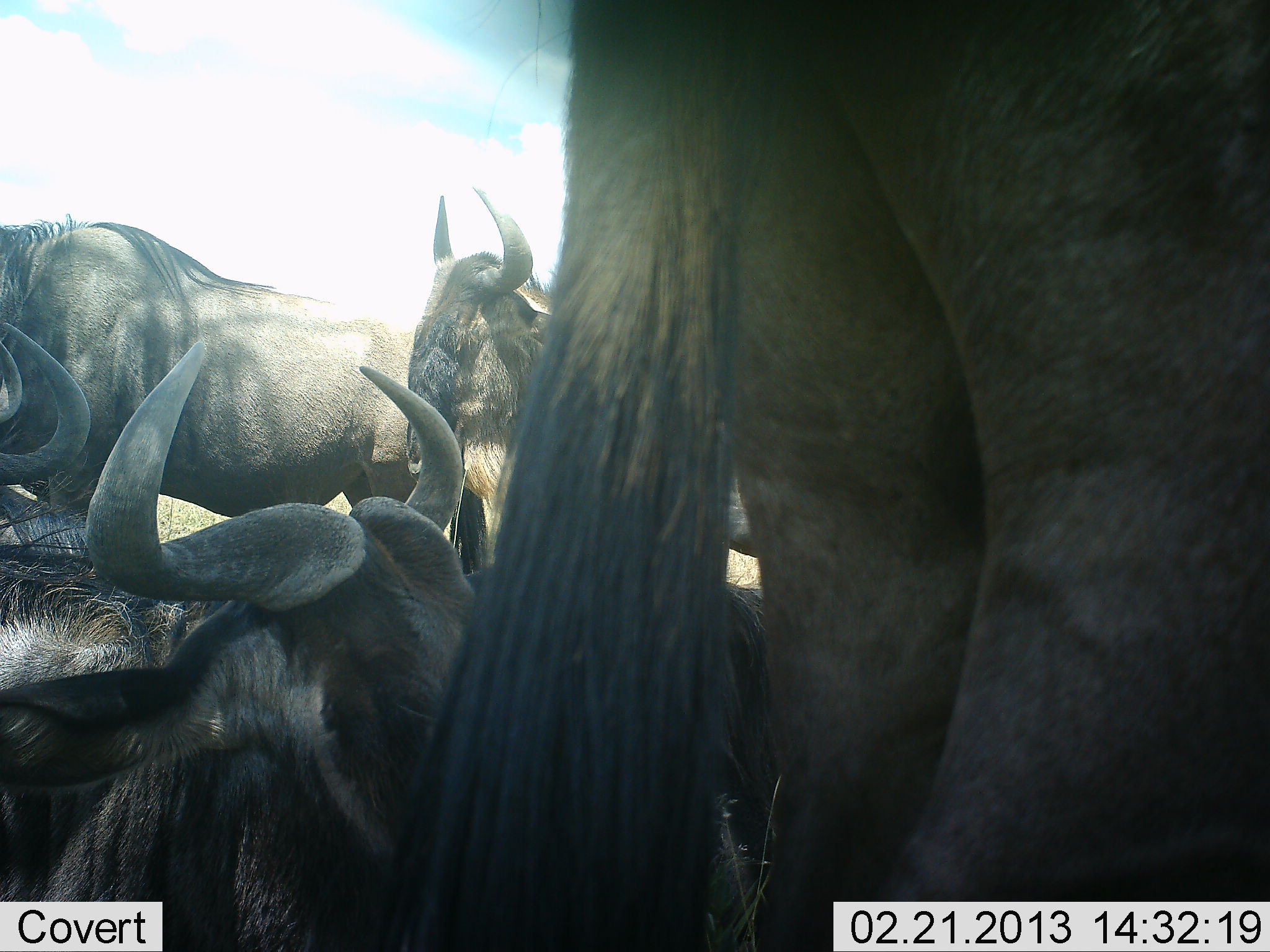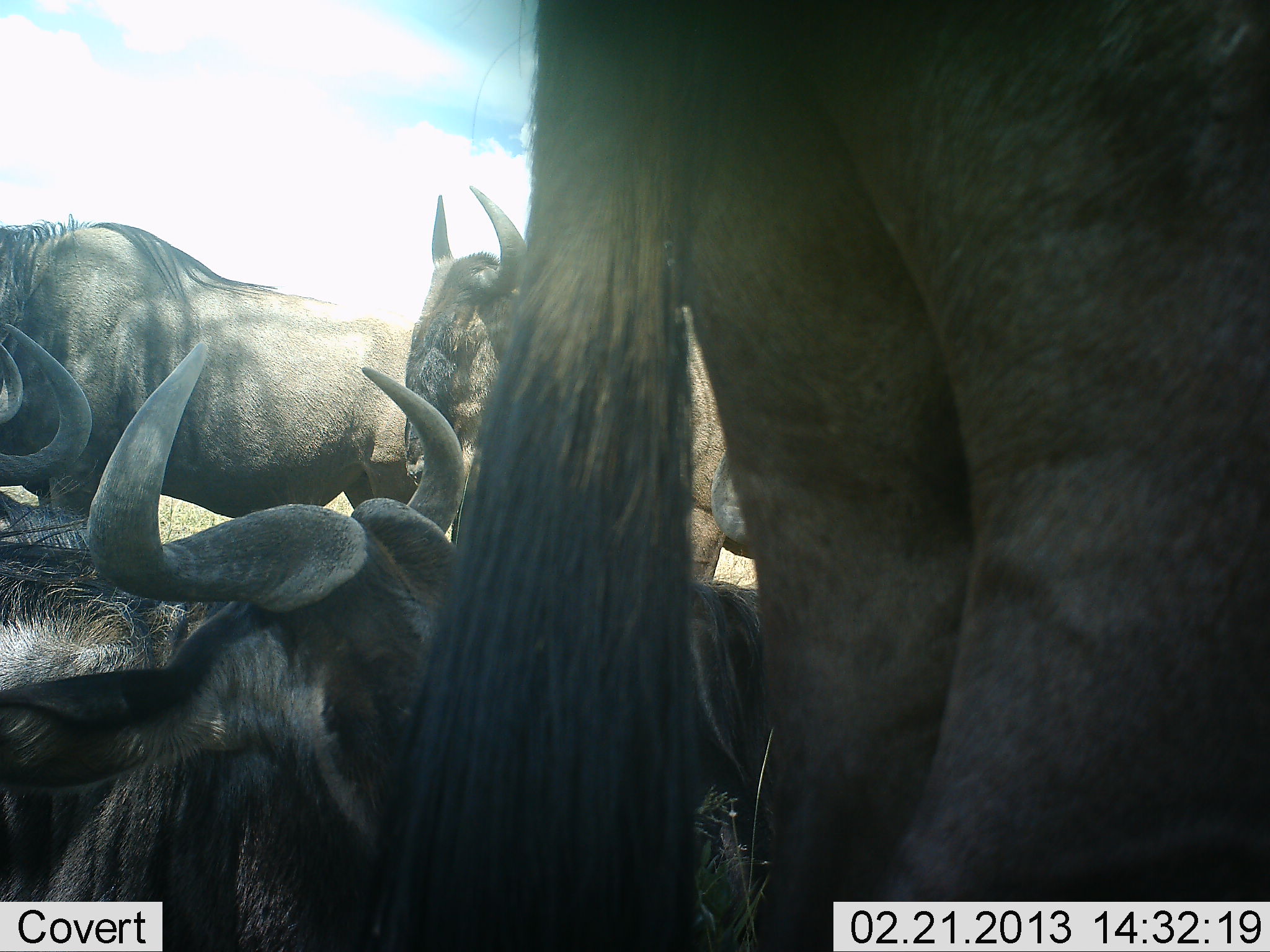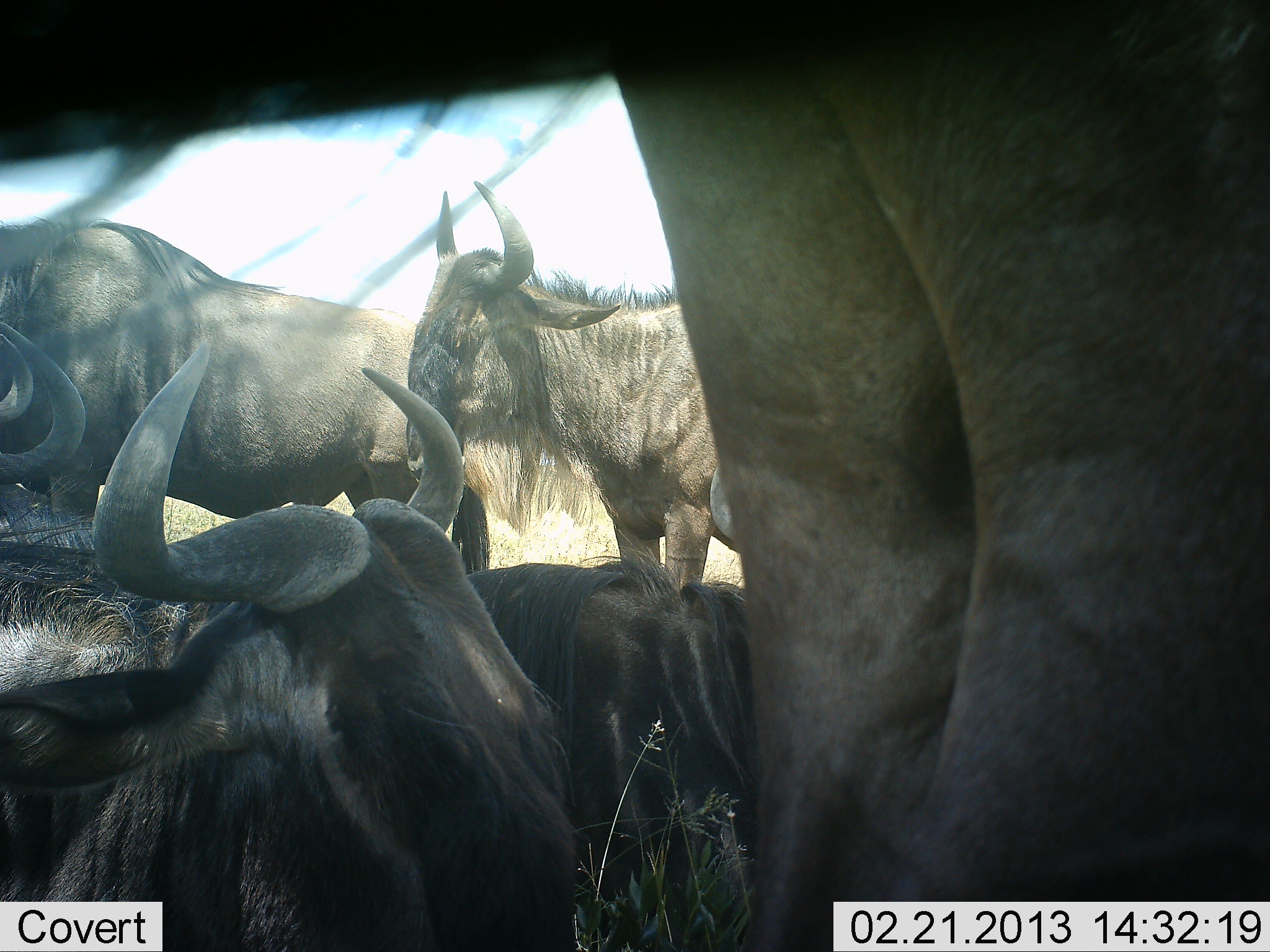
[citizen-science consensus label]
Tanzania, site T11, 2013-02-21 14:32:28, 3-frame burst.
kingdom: Animalia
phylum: Chordata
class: Mammalia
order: Artiodactyla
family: Bovidae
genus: Connochaetes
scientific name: Connochaetes taurinus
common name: blue wildebeest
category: wildebeest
Wildebeest (blue wildebeest) (Connochaetes taurinus), count 5. Behavior (volunteer vote fractions): standing 73%, resting 94%, moving 0%, interacting 6%. Young present (vote fraction): 3%. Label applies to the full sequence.